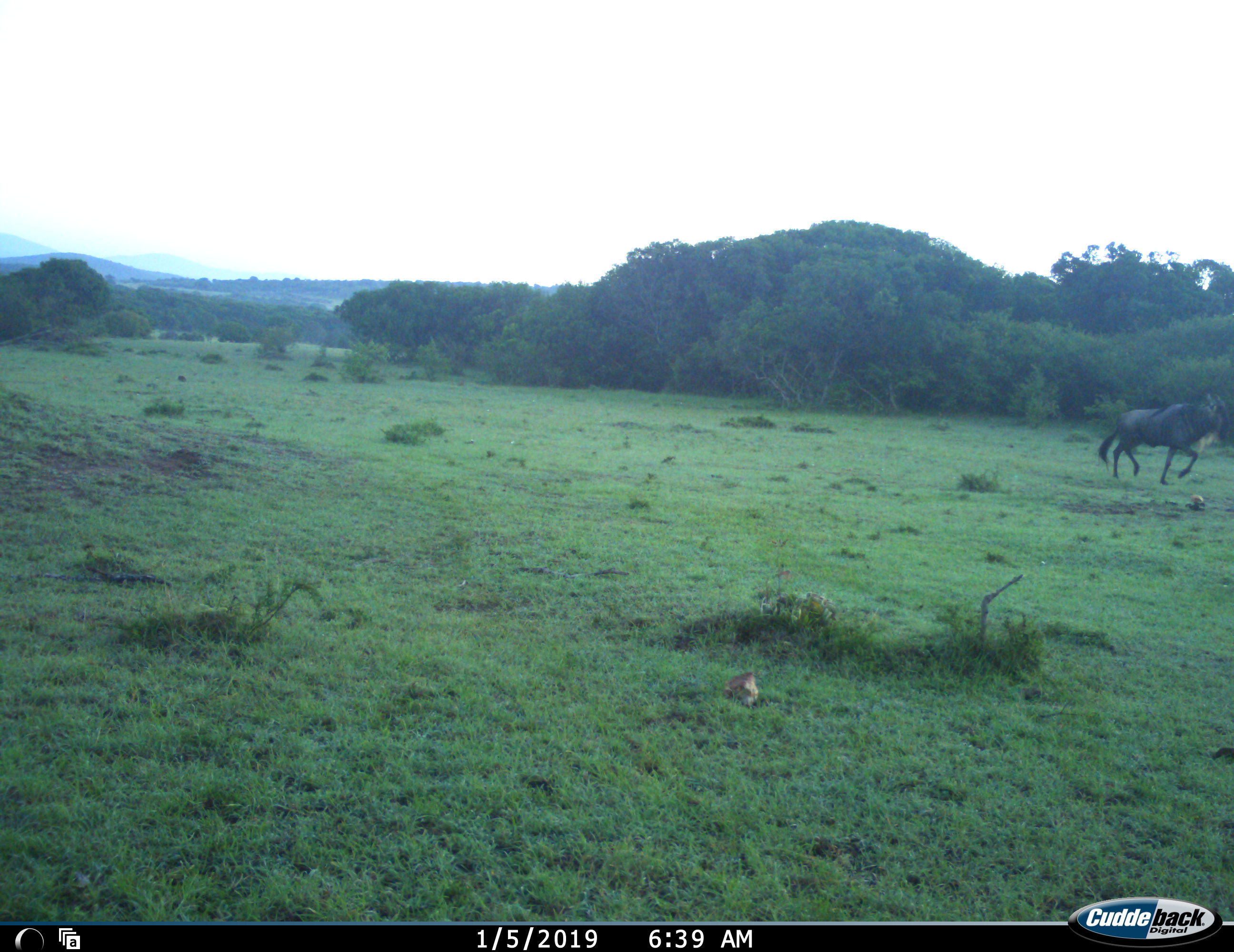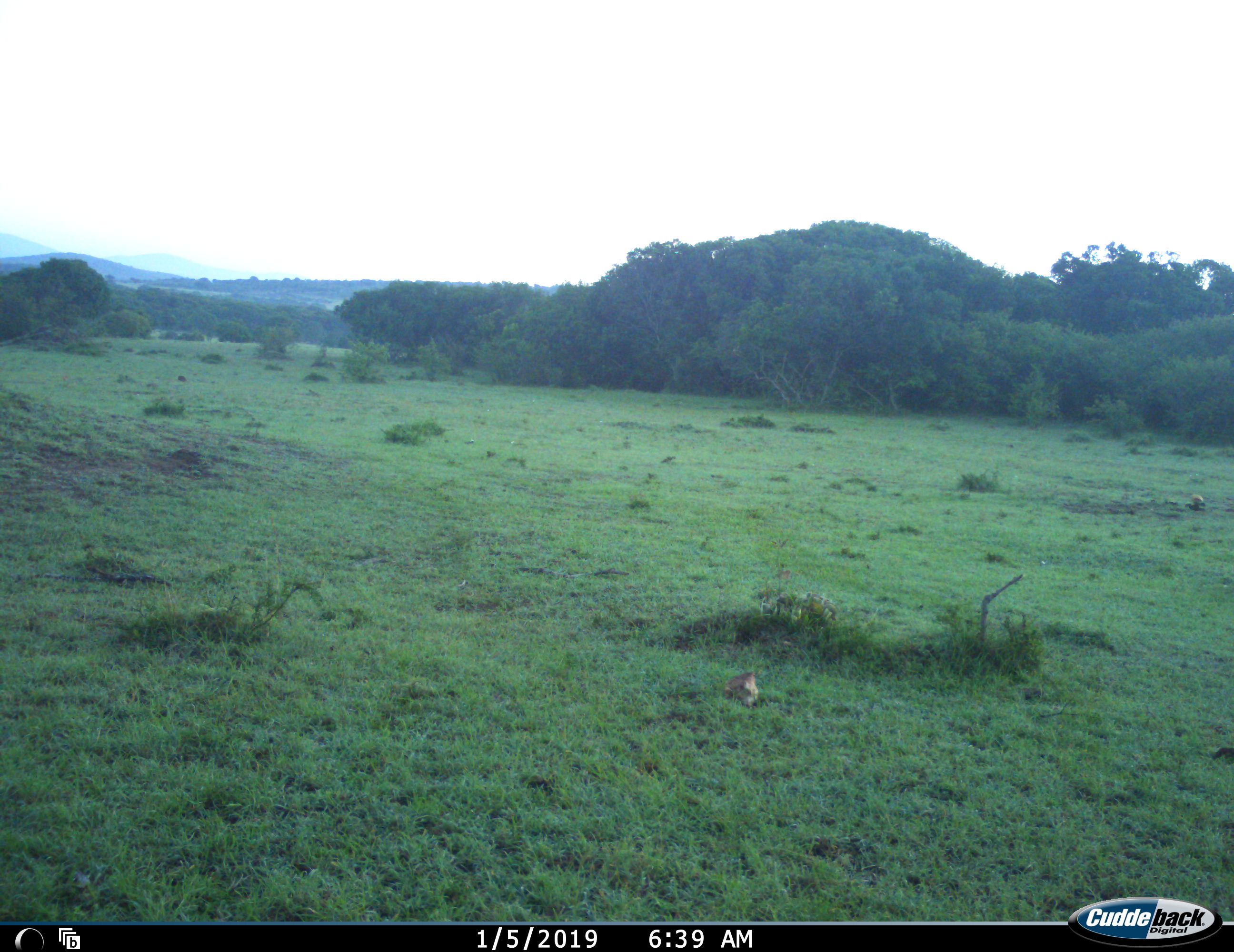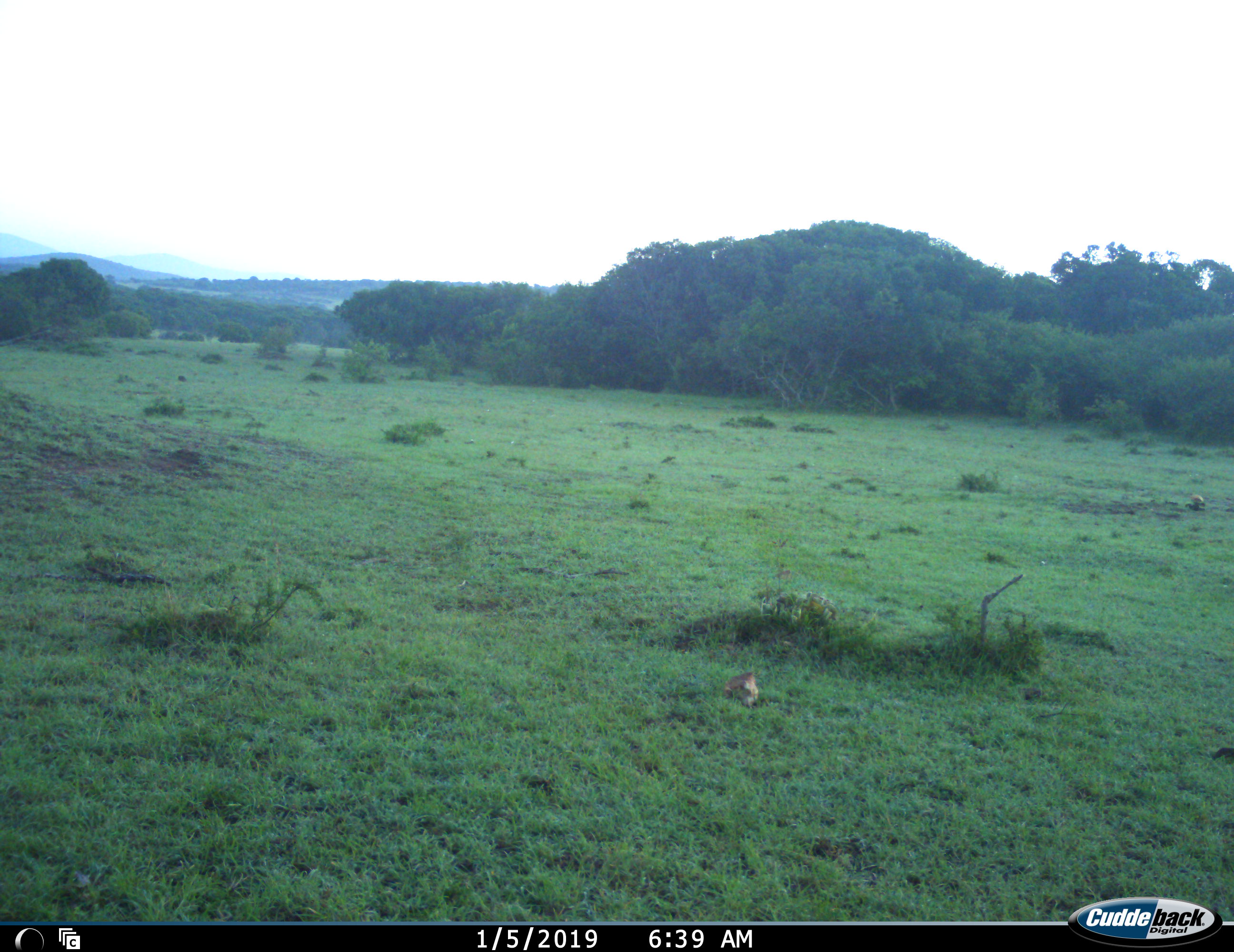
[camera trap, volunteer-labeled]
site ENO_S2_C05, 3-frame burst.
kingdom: Animalia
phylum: Chordata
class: Mammalia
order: Artiodactyla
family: Bovidae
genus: Connochaetes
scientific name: Connochaetes taurinus taurinus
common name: blue wildebeest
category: wildebeestblue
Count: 1.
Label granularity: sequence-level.